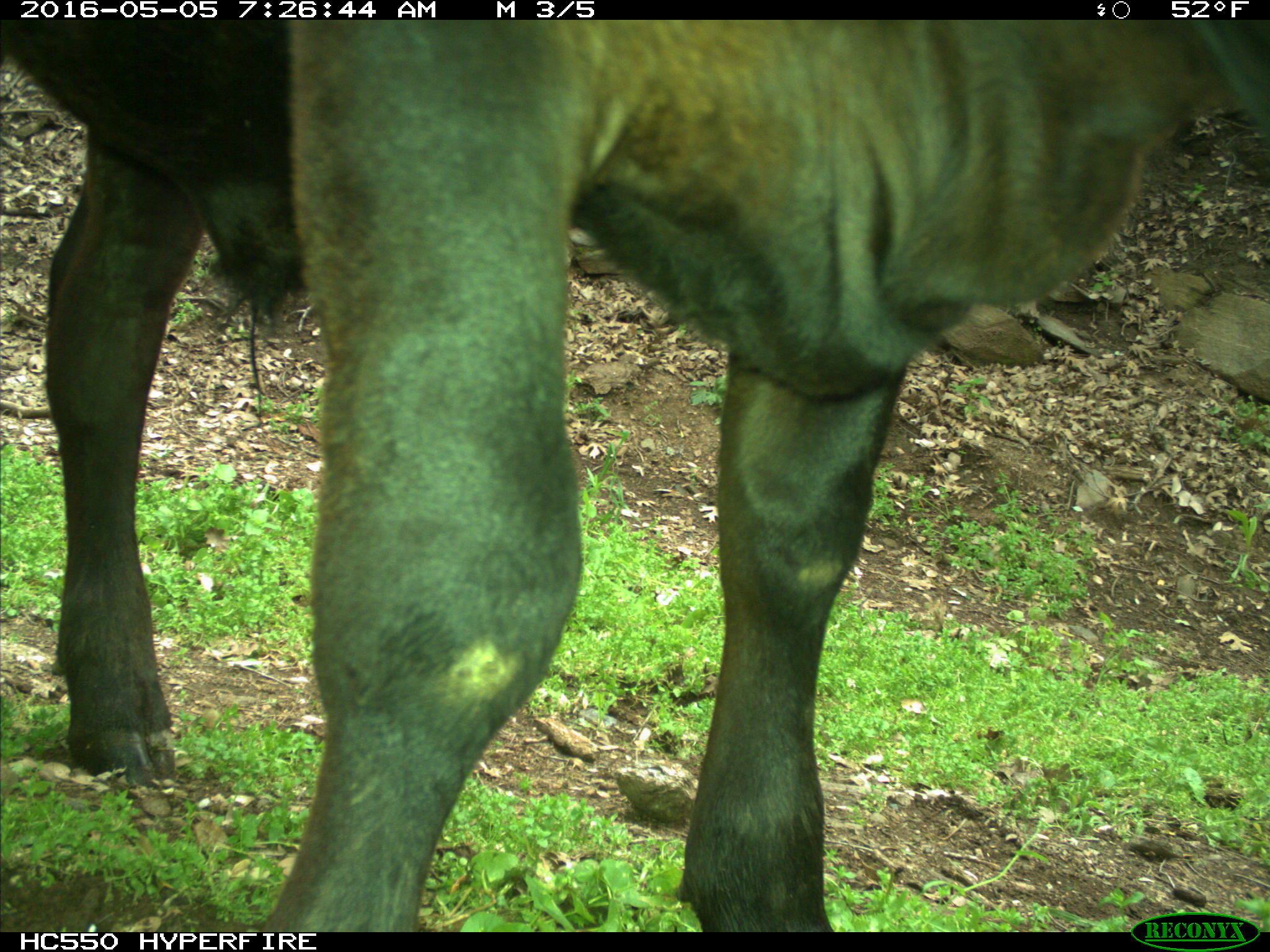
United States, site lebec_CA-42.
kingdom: Animalia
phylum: Chordata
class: Mammalia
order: Artiodactyla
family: Bovidae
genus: Bos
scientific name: Bos taurus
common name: domestic cow